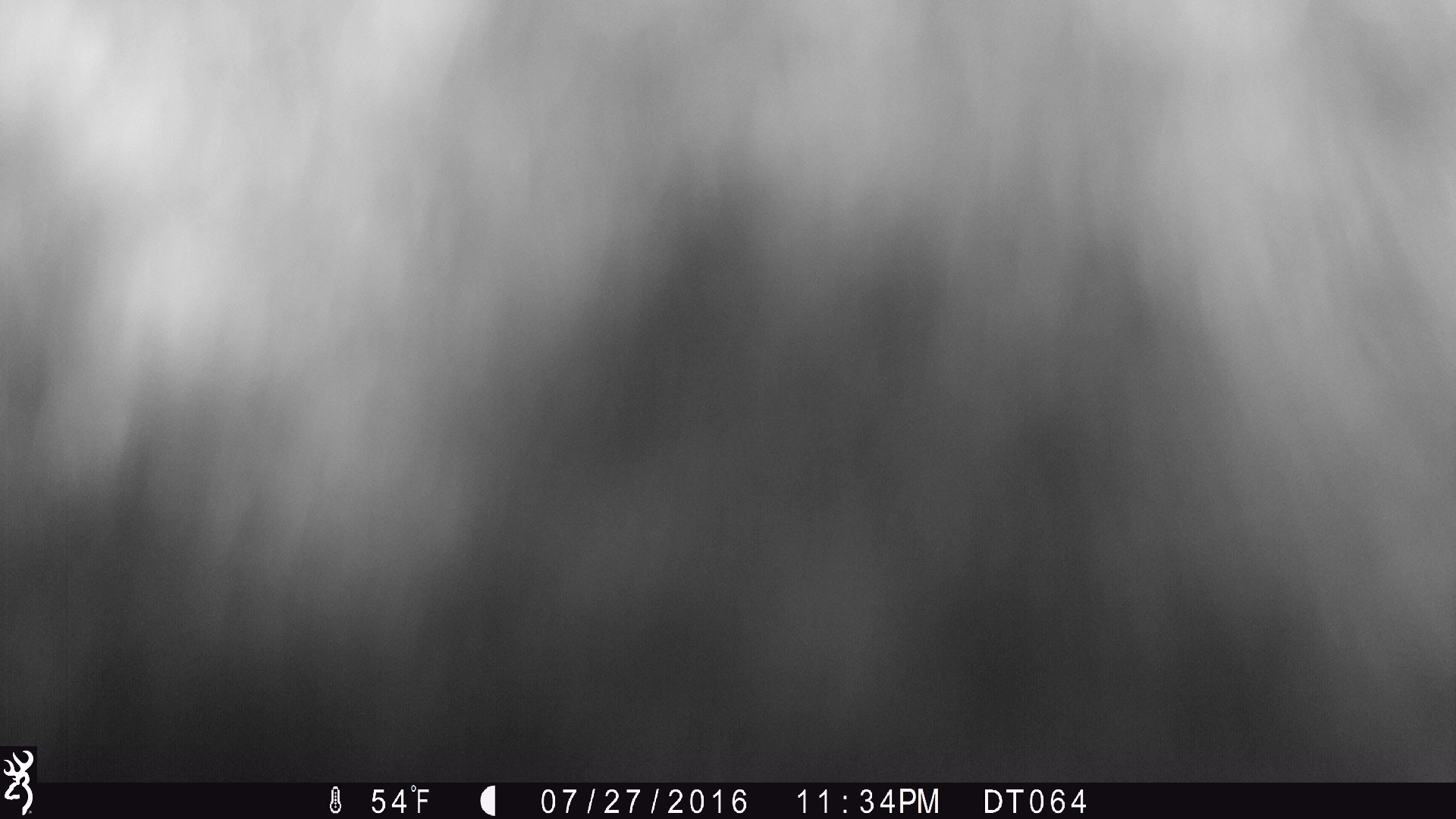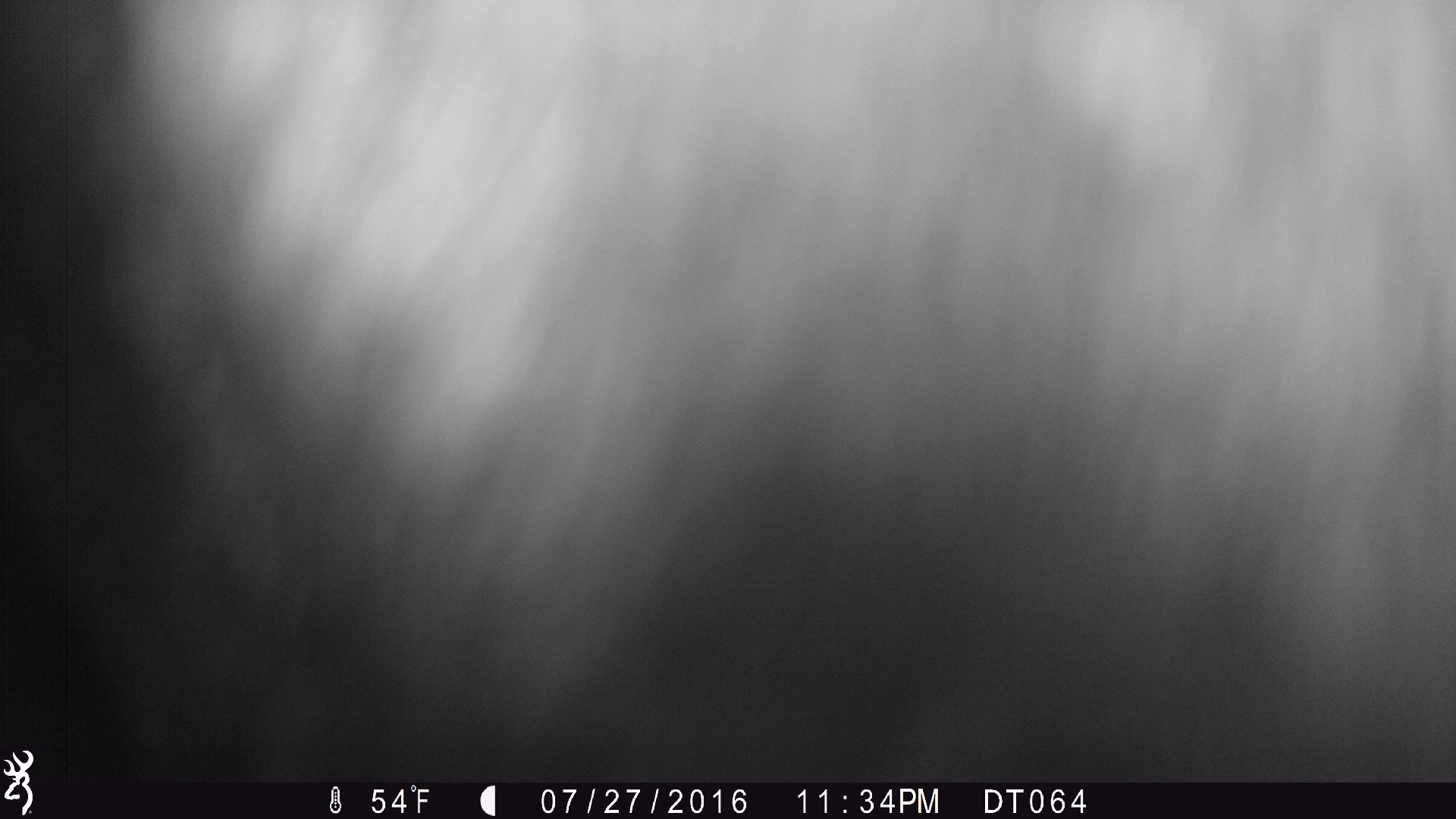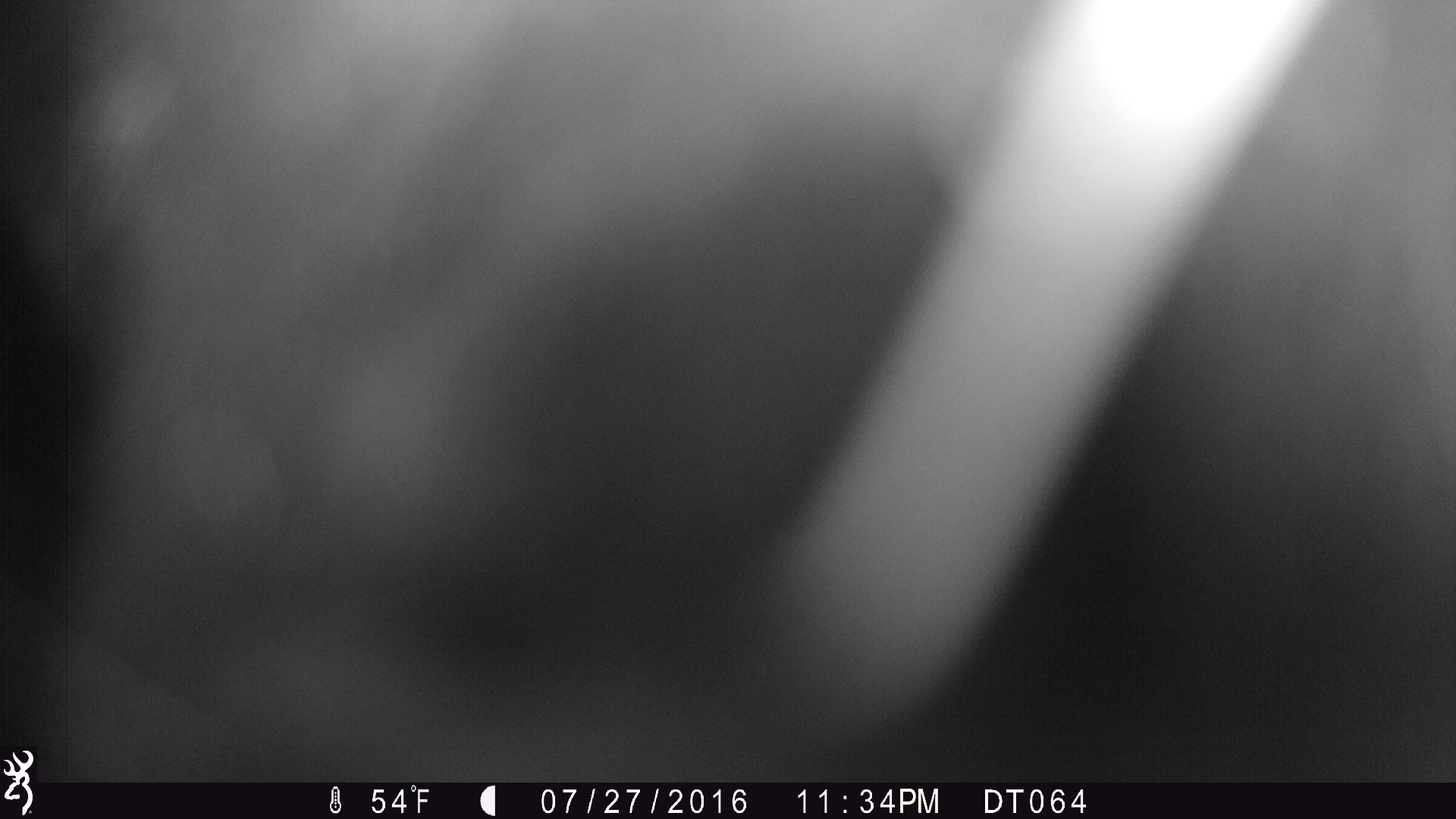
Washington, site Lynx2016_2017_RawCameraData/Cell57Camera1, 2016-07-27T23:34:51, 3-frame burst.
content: unidentified animal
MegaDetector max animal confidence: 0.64